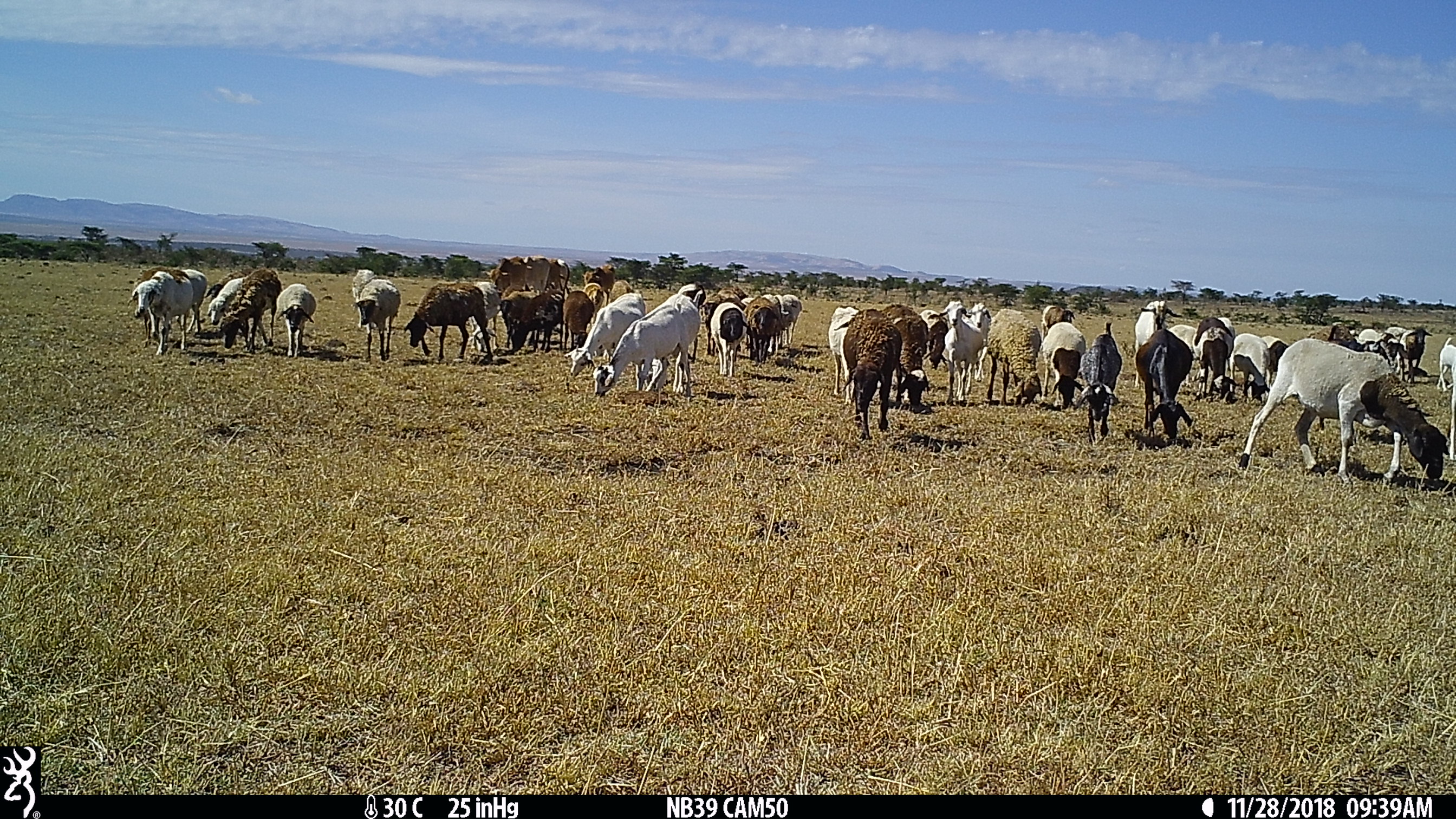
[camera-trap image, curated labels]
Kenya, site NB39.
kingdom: Animalia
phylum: Chordata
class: Mammalia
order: Artiodactyla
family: Bovidae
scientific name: Bovidae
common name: sheep or goat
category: shoat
Shoat (sheep or goat) (Bovidae).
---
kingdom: Animalia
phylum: Chordata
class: Mammalia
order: Artiodactyla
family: Bovidae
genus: Bos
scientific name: Bos taurus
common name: cattle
Cattle (Bos taurus).